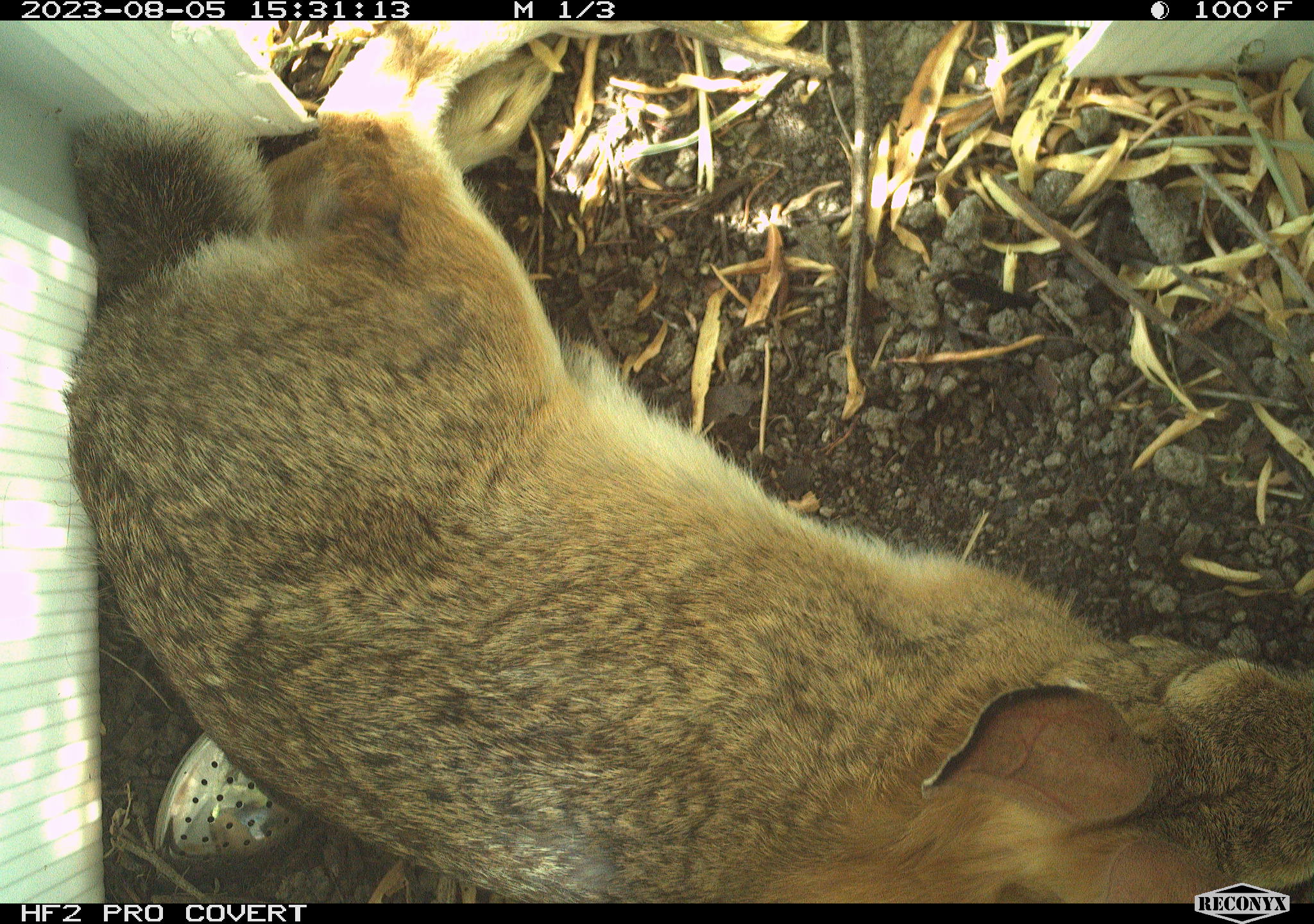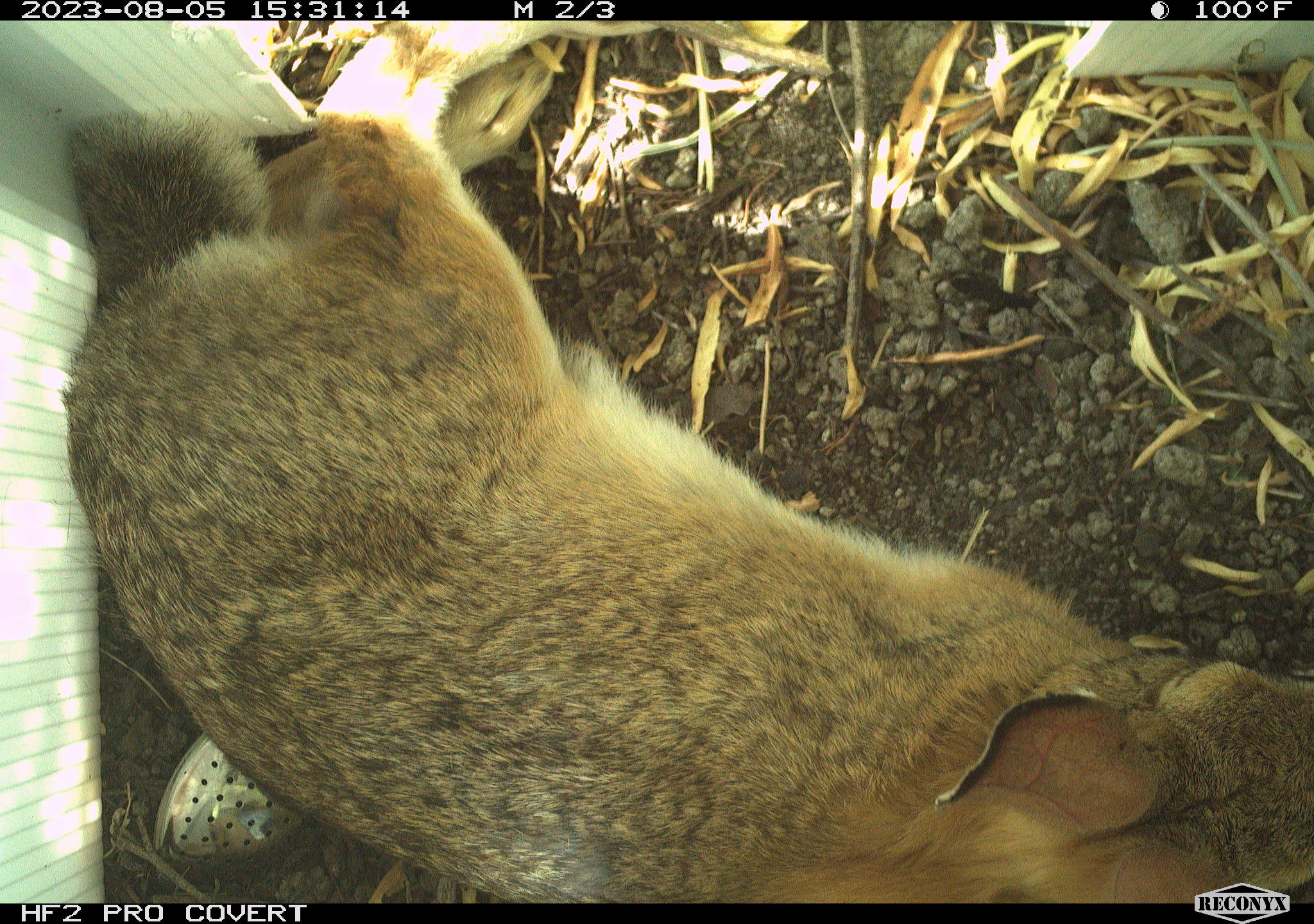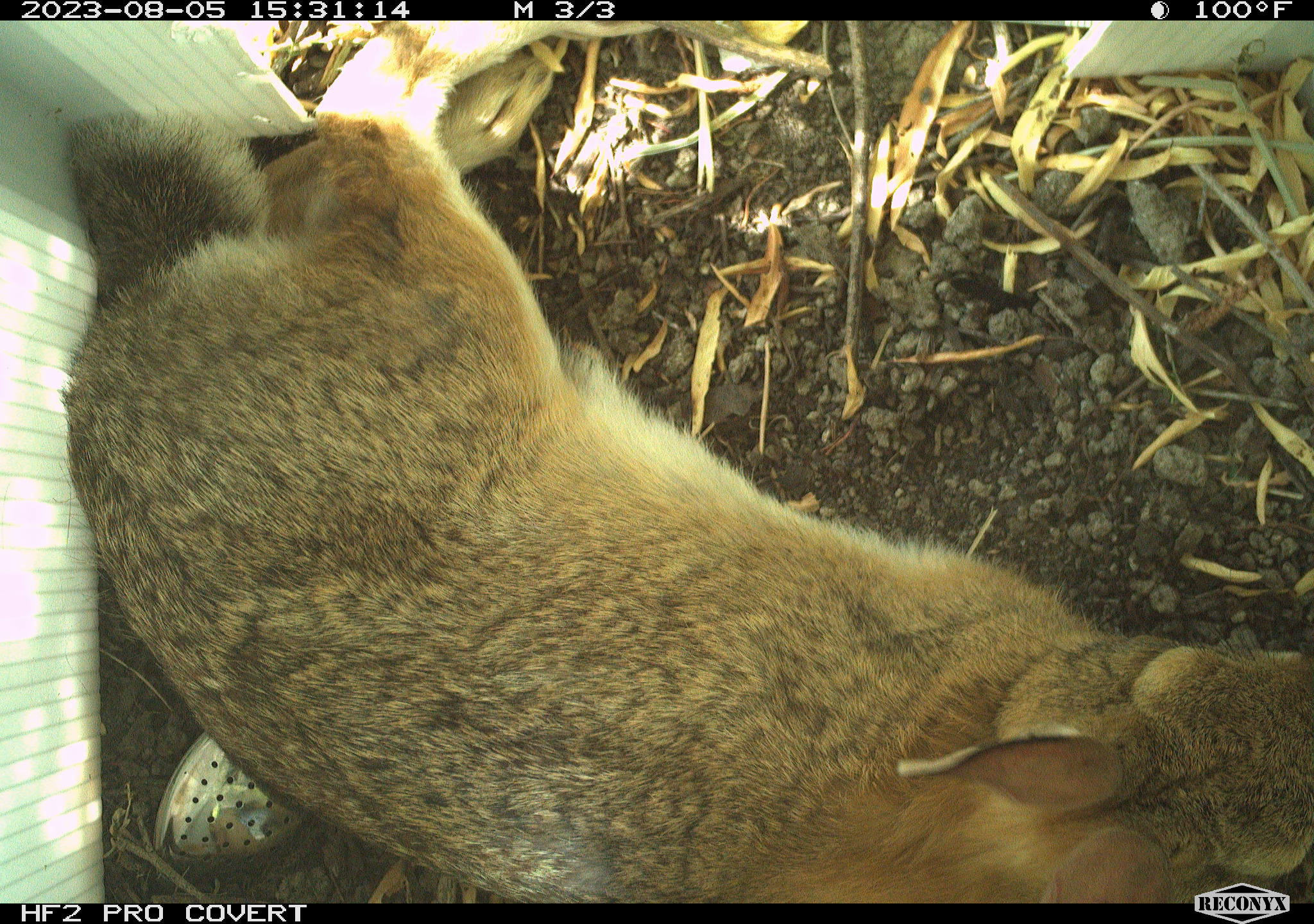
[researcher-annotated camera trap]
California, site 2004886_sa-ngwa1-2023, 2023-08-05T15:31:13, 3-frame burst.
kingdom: Animalia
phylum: Chordata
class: Mammalia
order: Lagomorpha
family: Leporidae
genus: Sylvilagus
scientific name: Sylvilagus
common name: cottontail rabbits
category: sylvilagus species